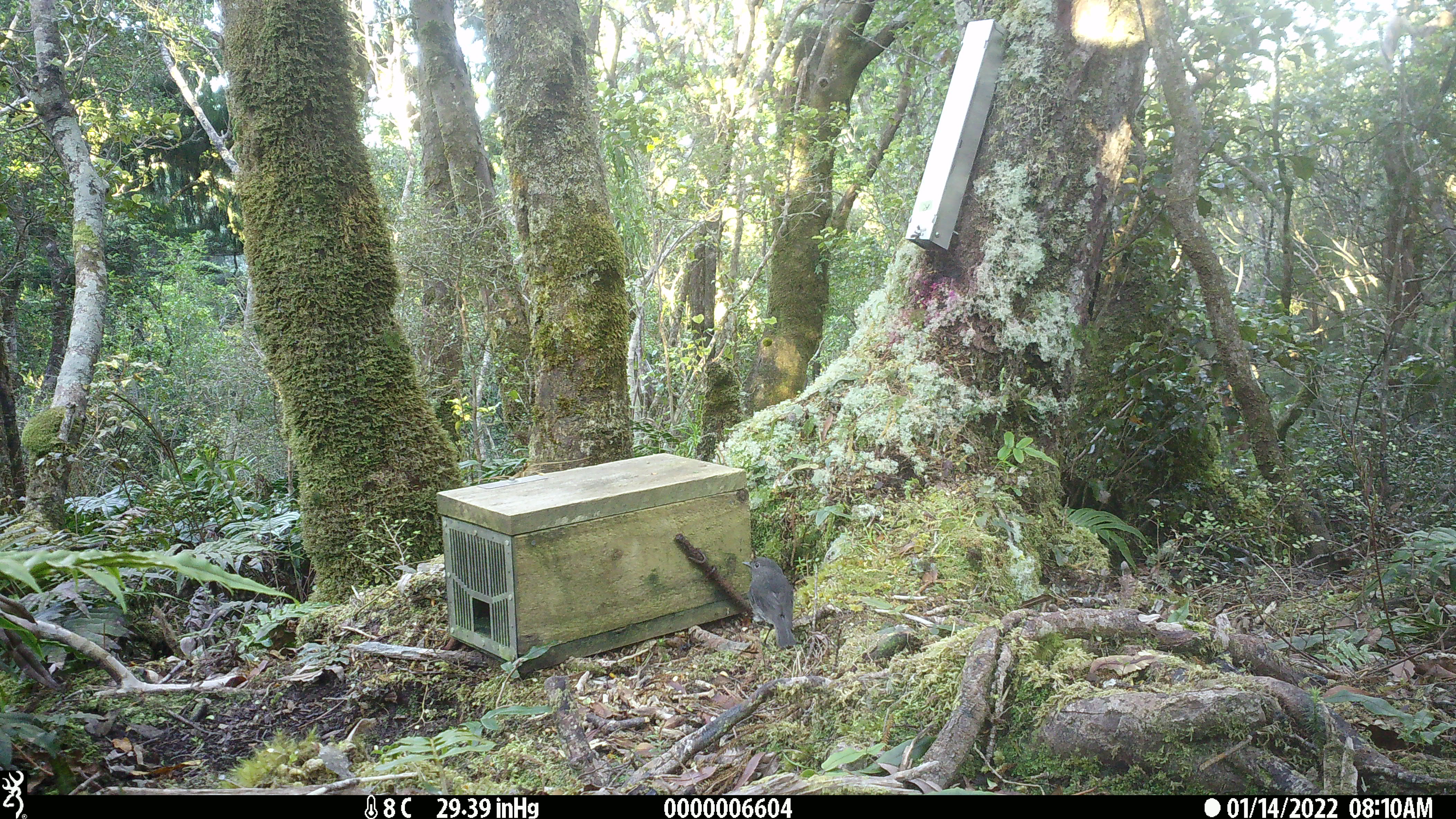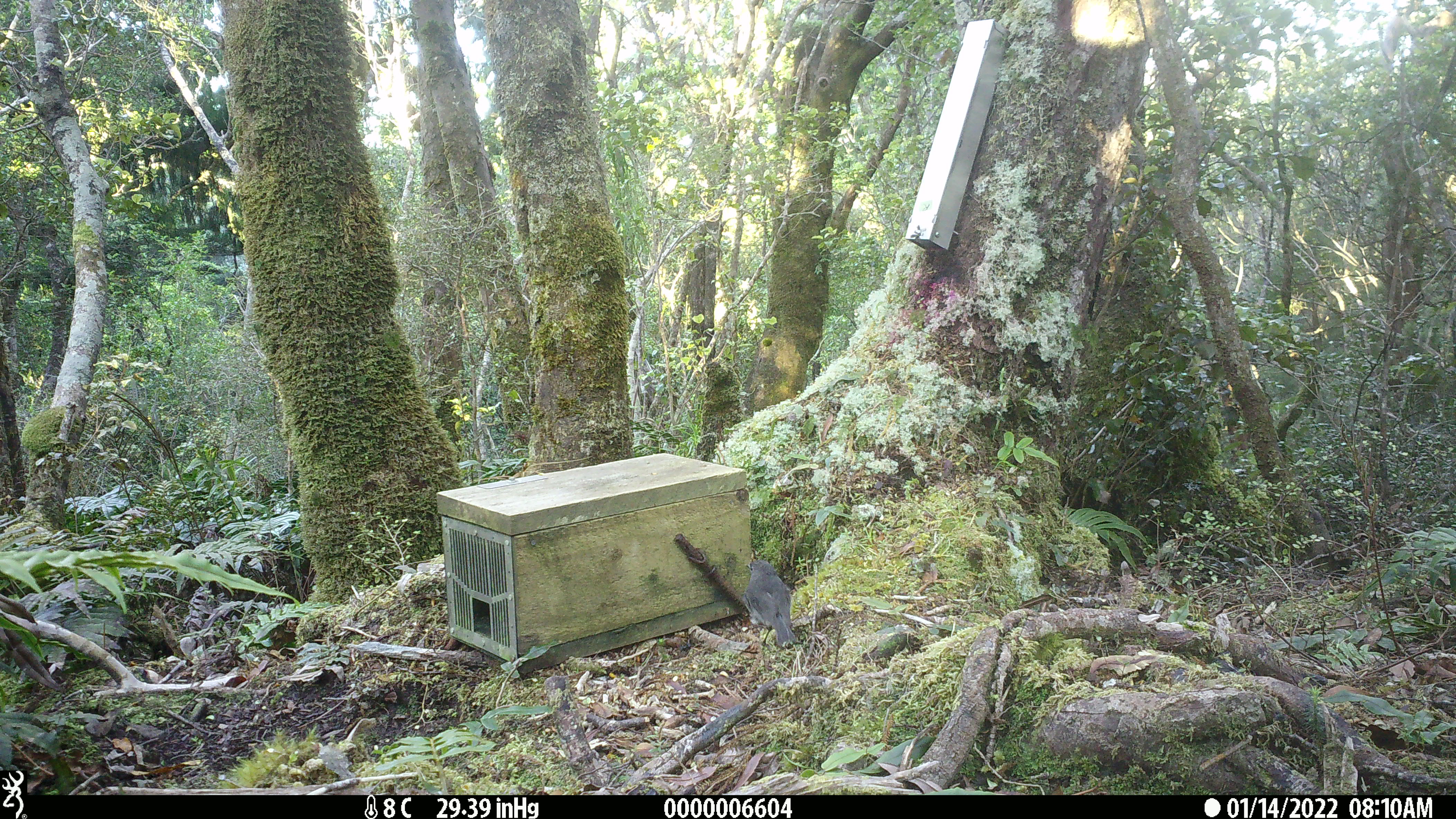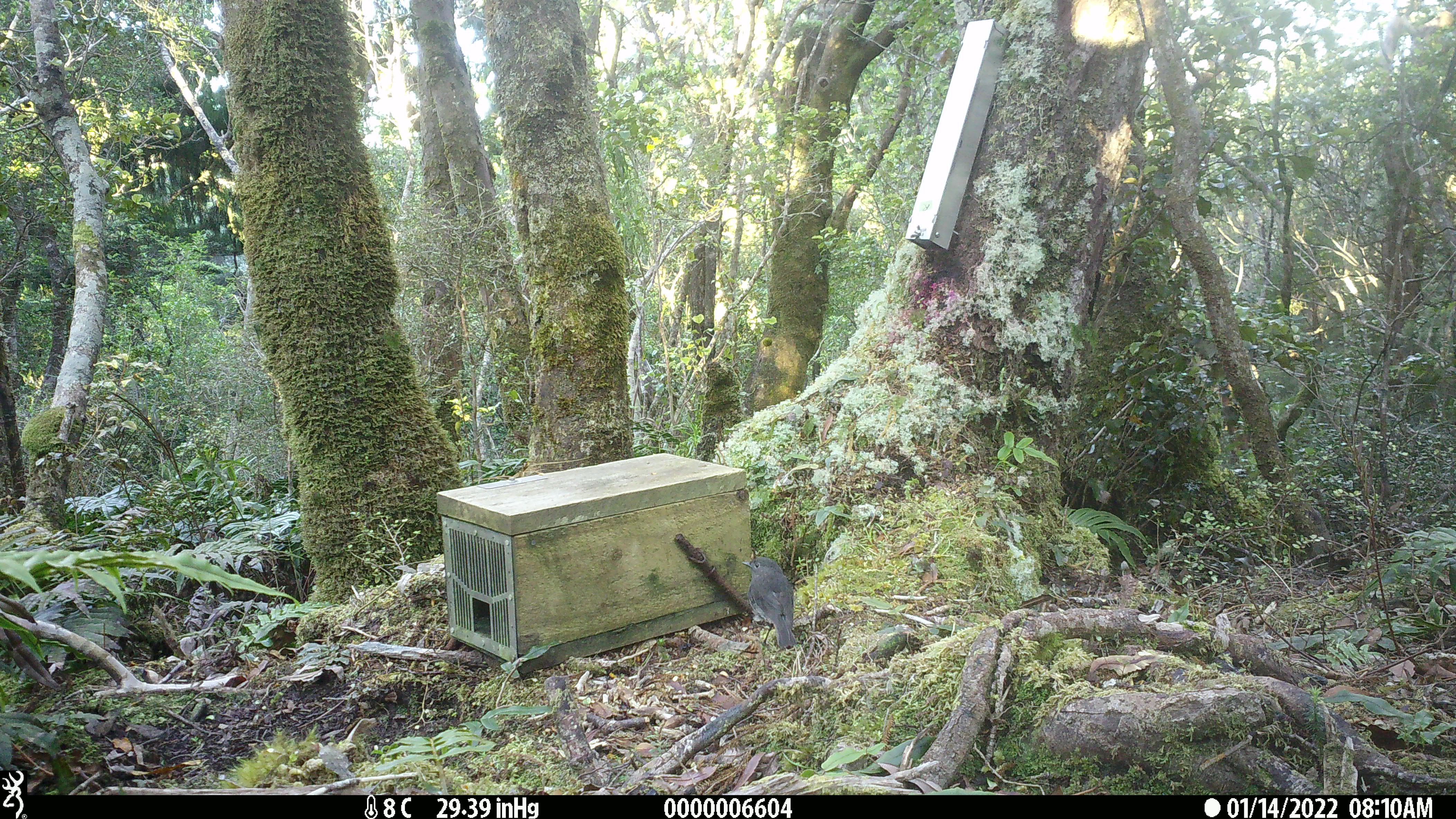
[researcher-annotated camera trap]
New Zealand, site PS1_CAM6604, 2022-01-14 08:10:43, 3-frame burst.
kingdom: Animalia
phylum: Chordata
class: Aves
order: Passeriformes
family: Petroicidae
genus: Petroica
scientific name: Petroica australis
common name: new zealand robin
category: robin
Robin (new zealand robin) (Petroica australis).